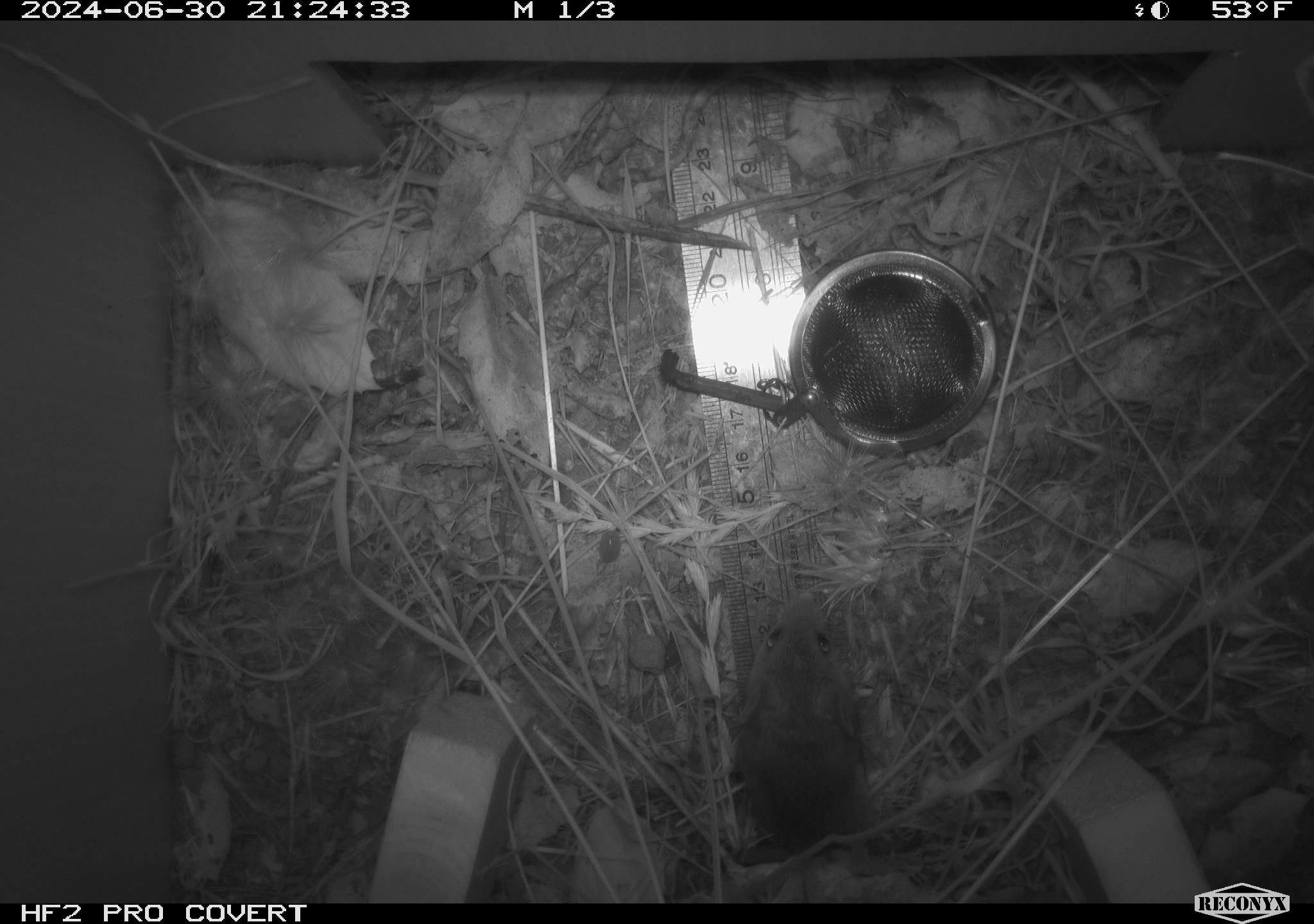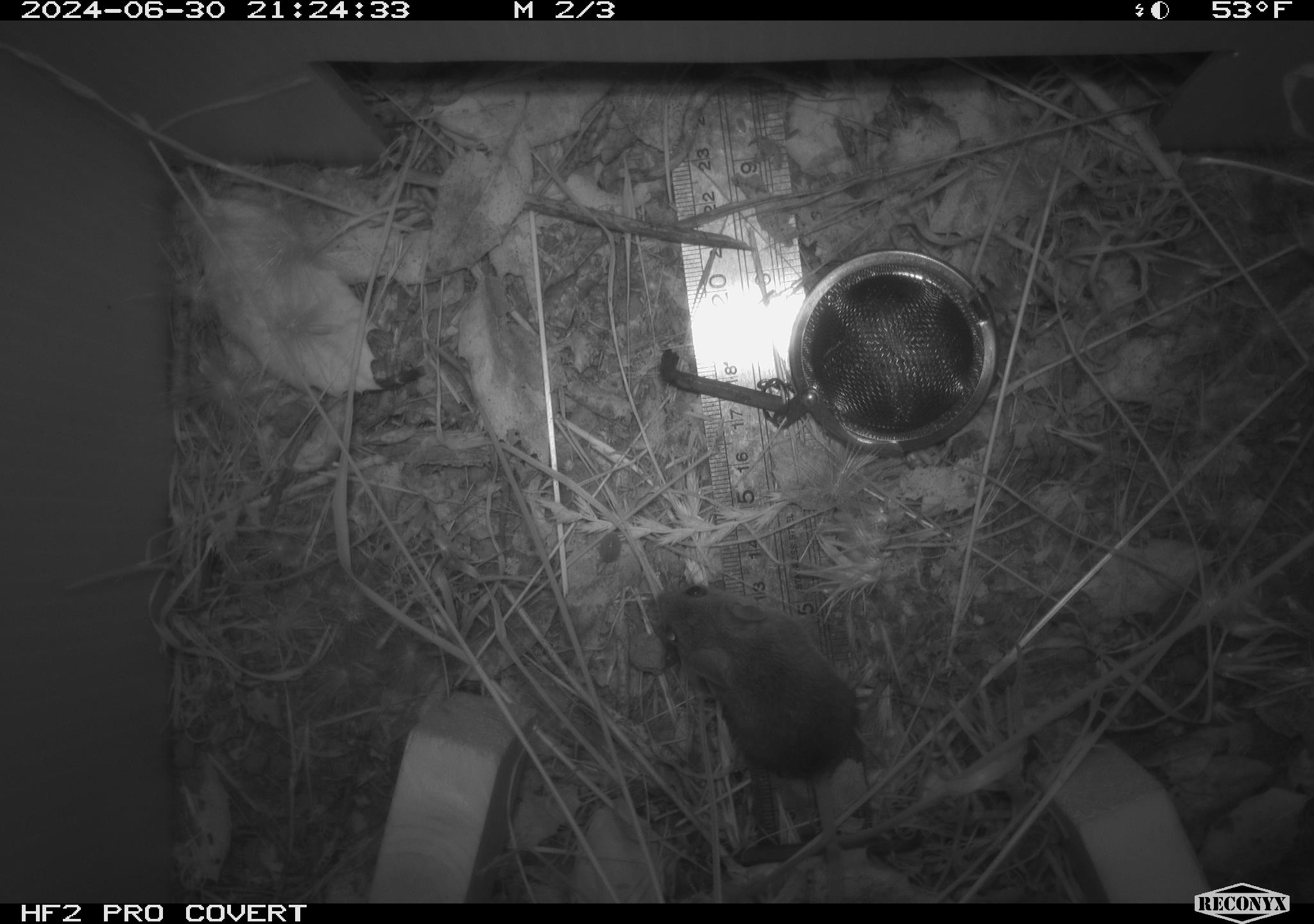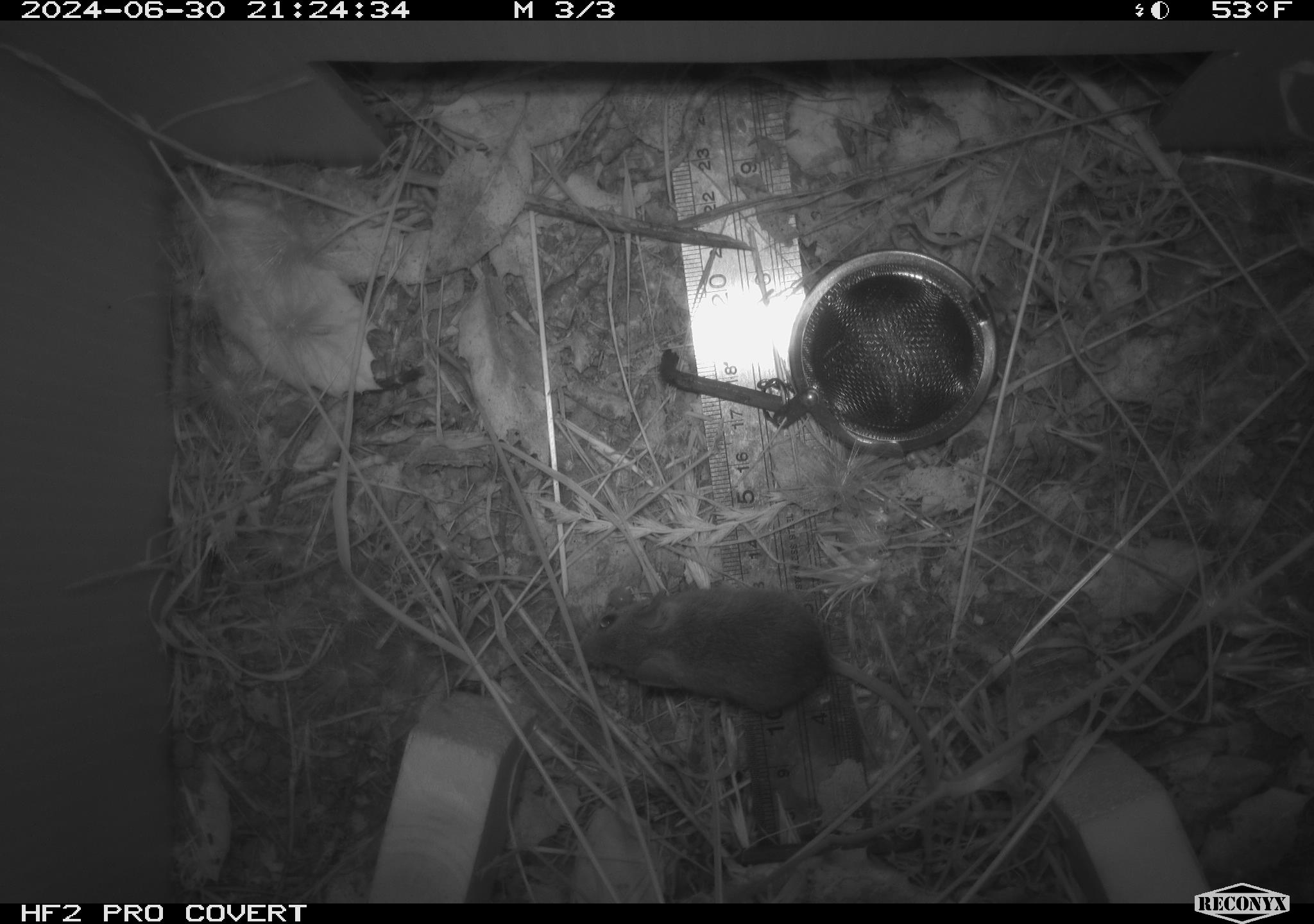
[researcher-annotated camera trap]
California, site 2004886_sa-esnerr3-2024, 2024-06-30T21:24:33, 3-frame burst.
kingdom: Animalia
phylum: Chordata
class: Mammalia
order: Rodentia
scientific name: Rodentia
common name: rodent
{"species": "rodent (Rodentia)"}